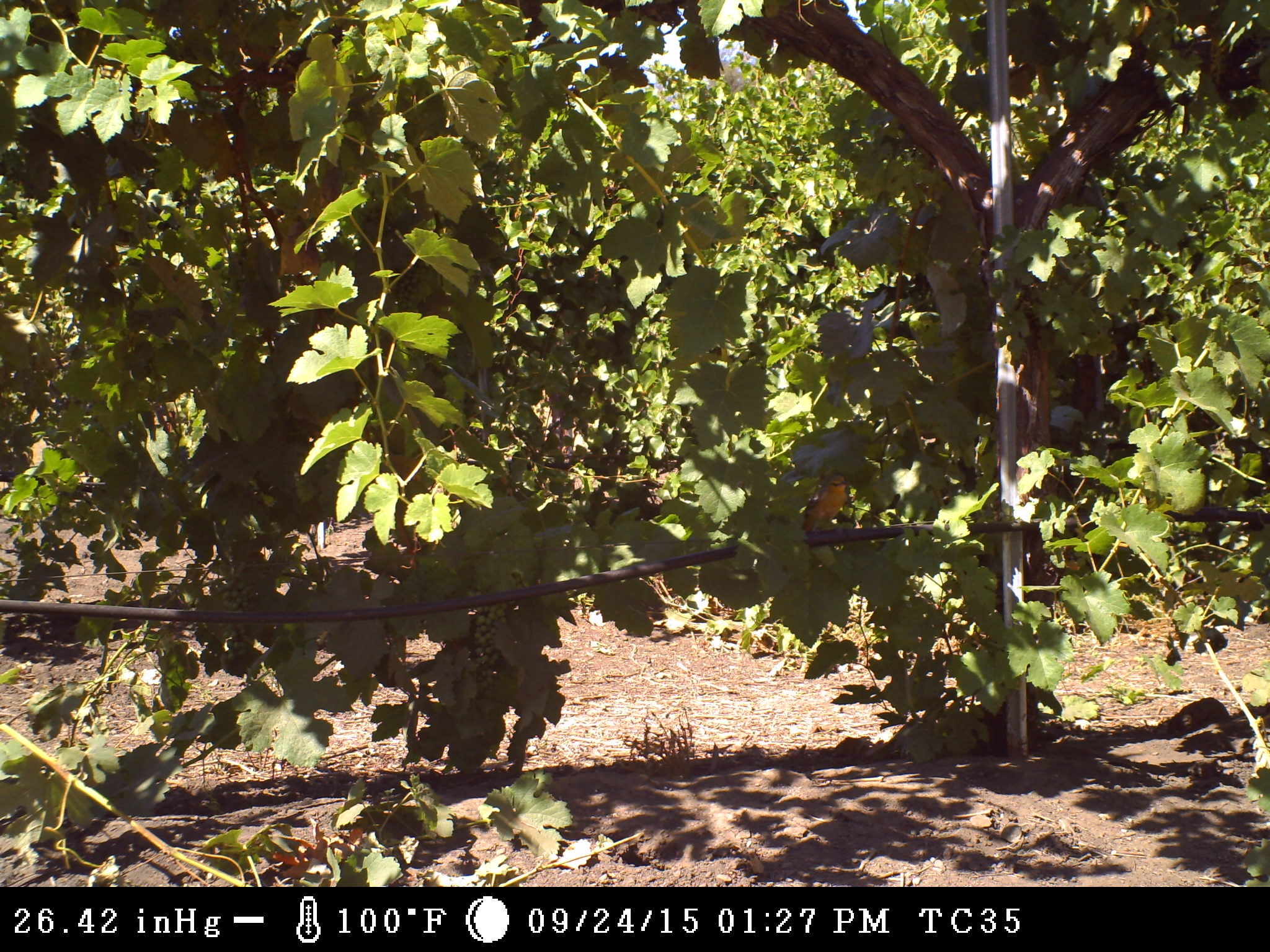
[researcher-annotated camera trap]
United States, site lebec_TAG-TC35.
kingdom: Animalia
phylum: Chordata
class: Aves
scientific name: Aves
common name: birds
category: unidentified bird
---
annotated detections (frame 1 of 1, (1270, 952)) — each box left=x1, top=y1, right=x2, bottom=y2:
animal: left=802, top=470, right=848, bottom=532